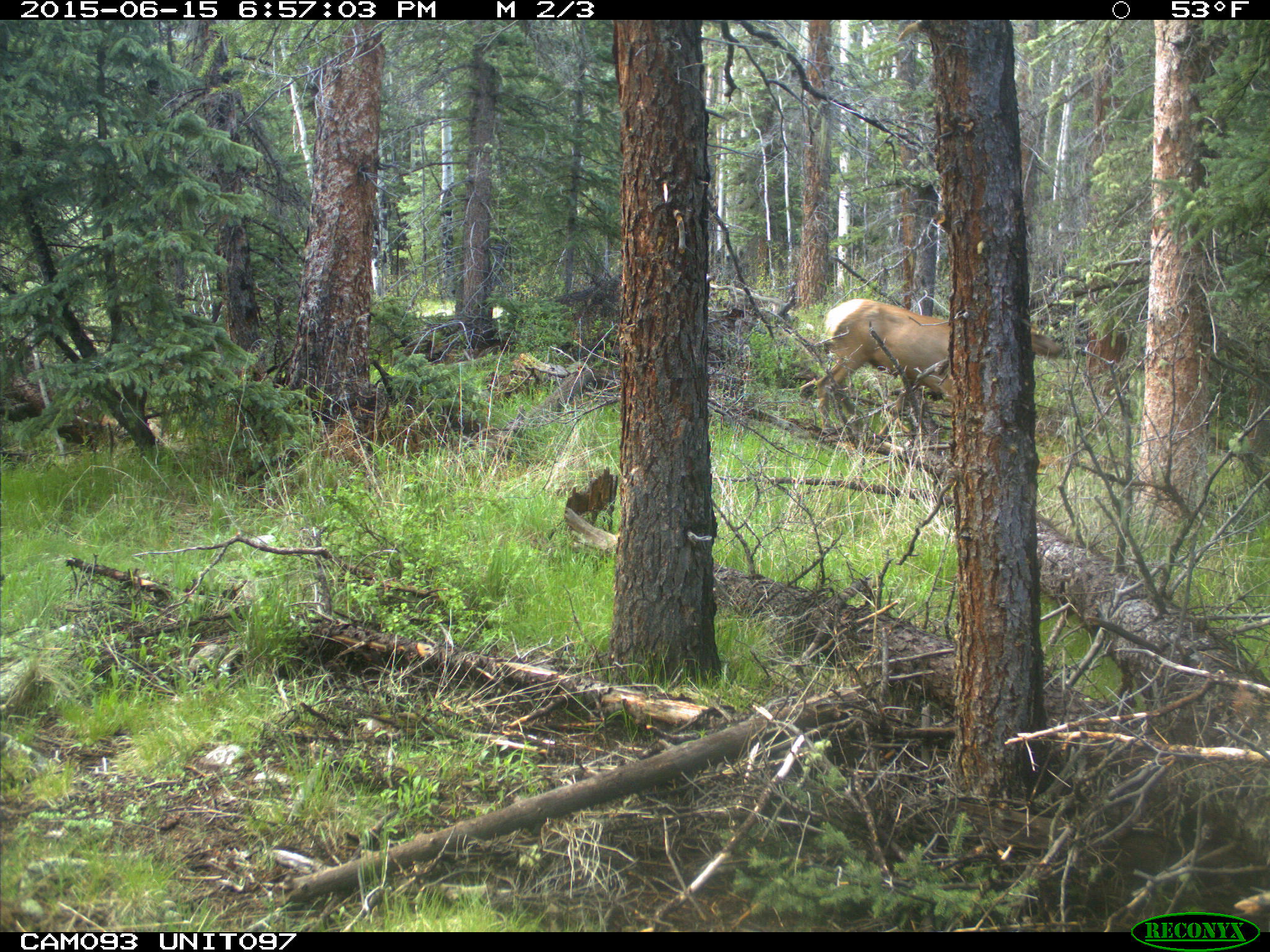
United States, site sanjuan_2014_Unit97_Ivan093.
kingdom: Animalia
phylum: Chordata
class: Mammalia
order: Artiodactyla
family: Cervidae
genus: Cervus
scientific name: Cervus elaphus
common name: red deer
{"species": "Cervus elaphus (red deer)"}